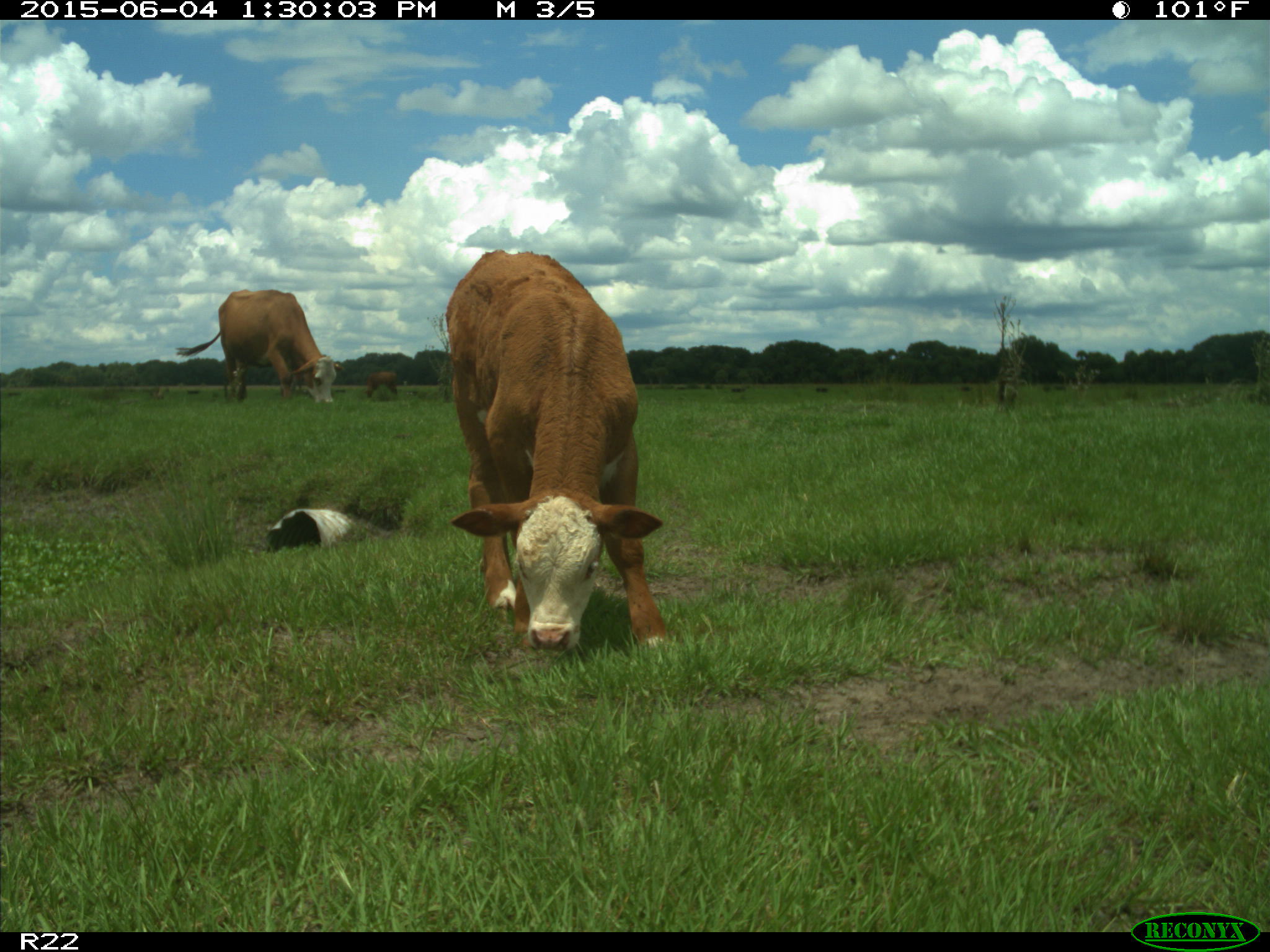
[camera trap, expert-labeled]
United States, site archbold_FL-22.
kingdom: Animalia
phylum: Chordata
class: Mammalia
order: Artiodactyla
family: Bovidae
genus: Bos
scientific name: Bos taurus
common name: domestic cow